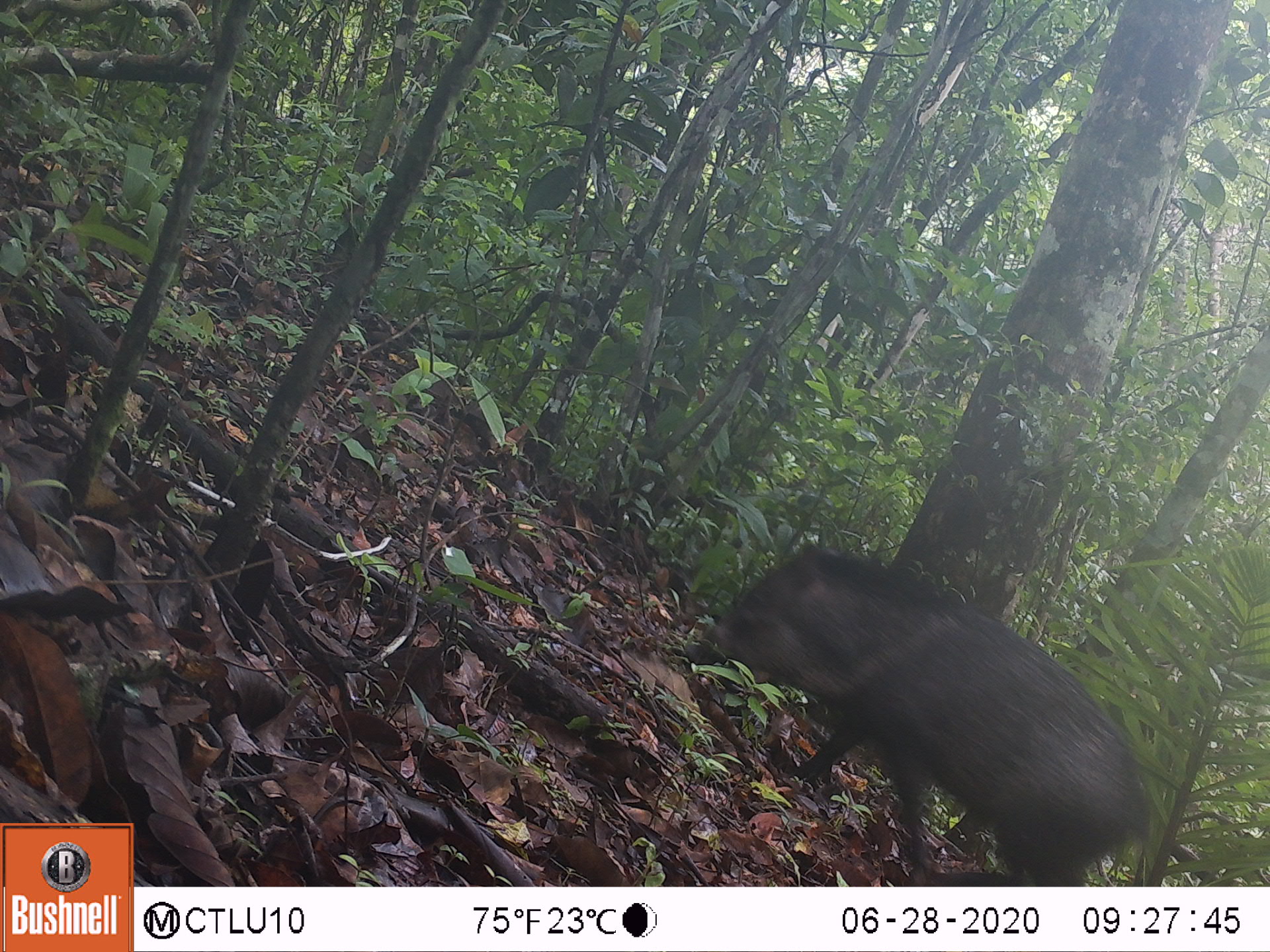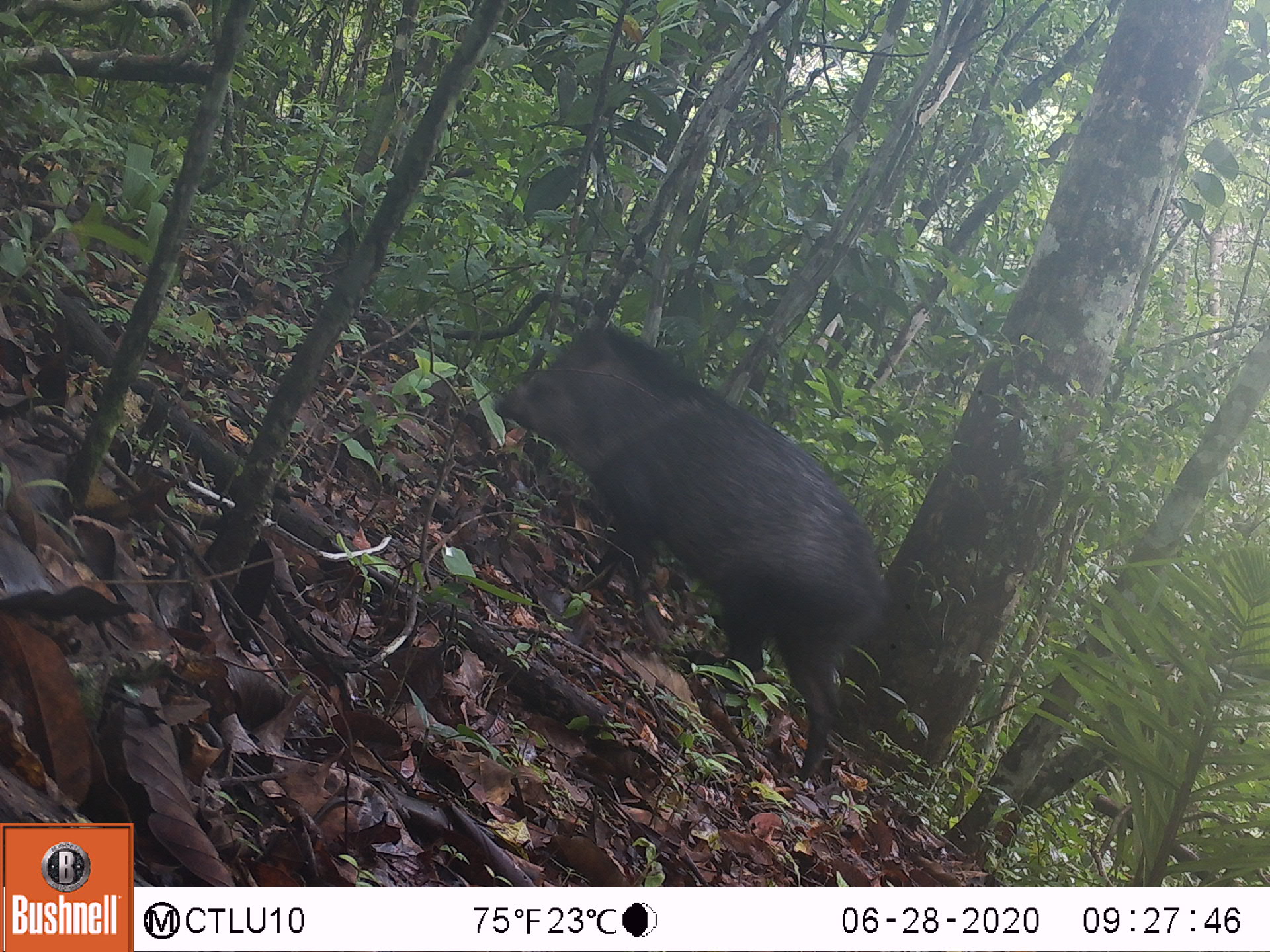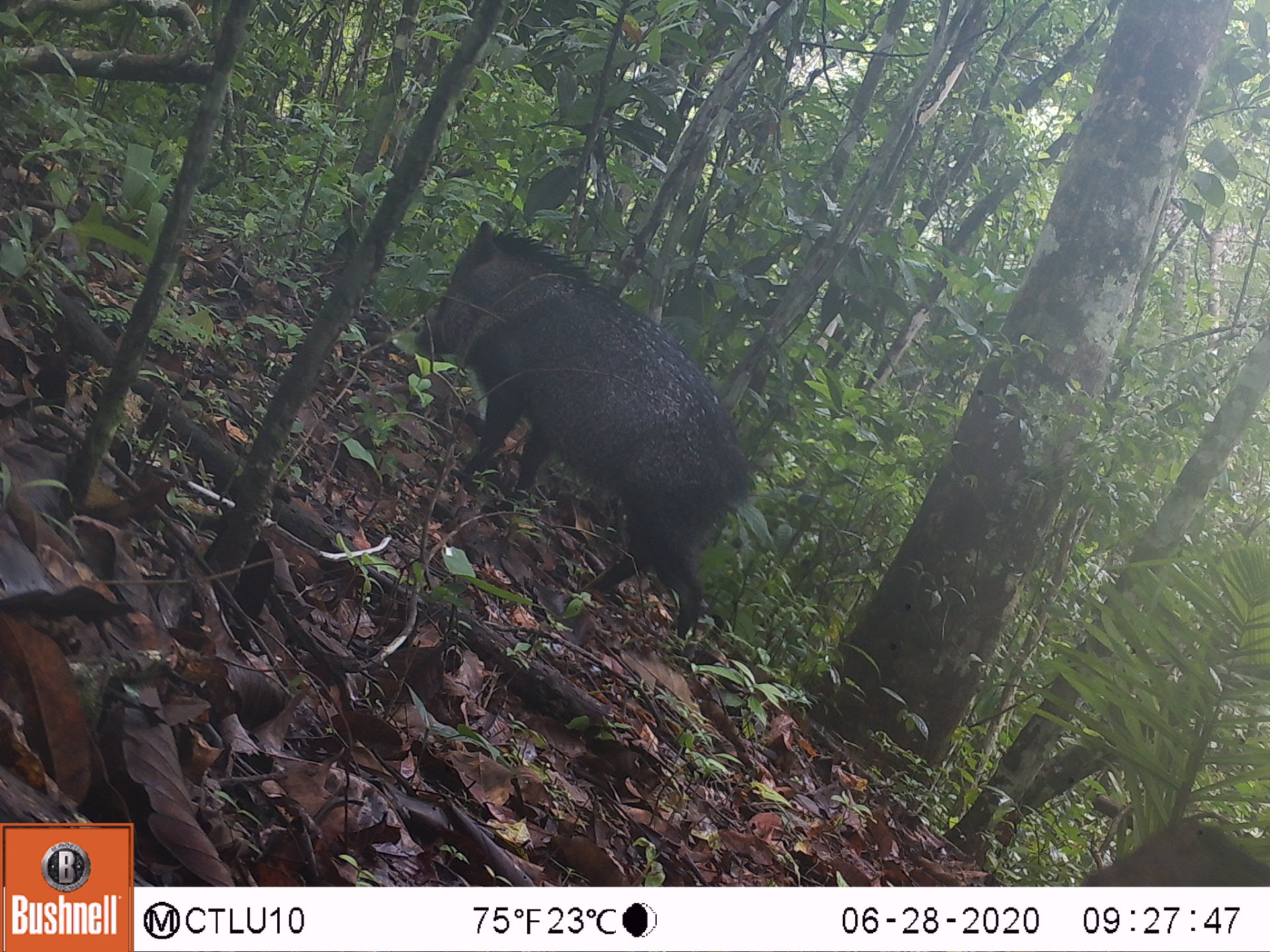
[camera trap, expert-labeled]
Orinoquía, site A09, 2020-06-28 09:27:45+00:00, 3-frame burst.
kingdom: Animalia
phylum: Chordata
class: Mammalia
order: Artiodactyla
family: Tayassuidae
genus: Pecari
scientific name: Pecari tajacu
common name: collared peccary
Collared peccary (Pecari tajacu).